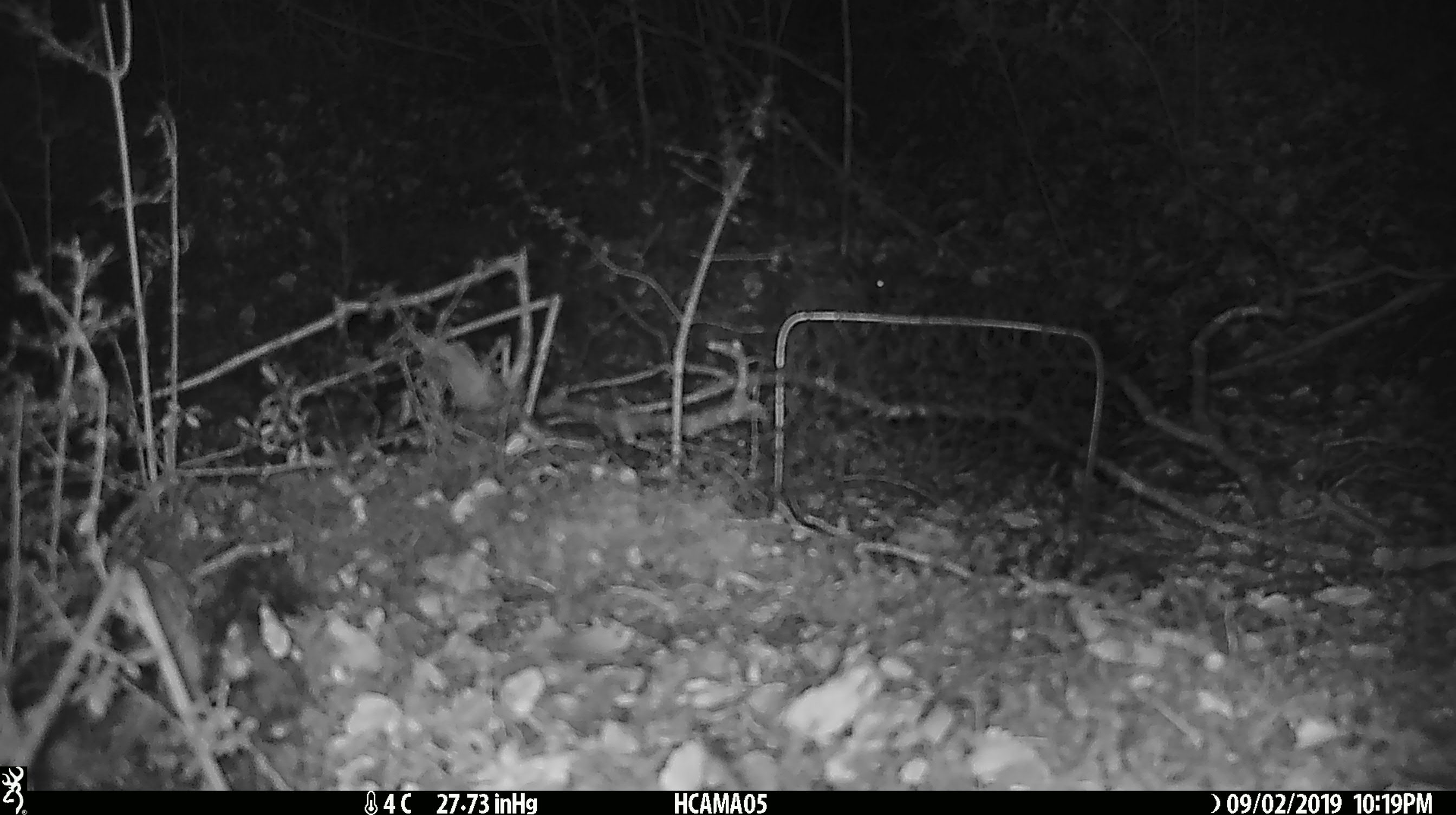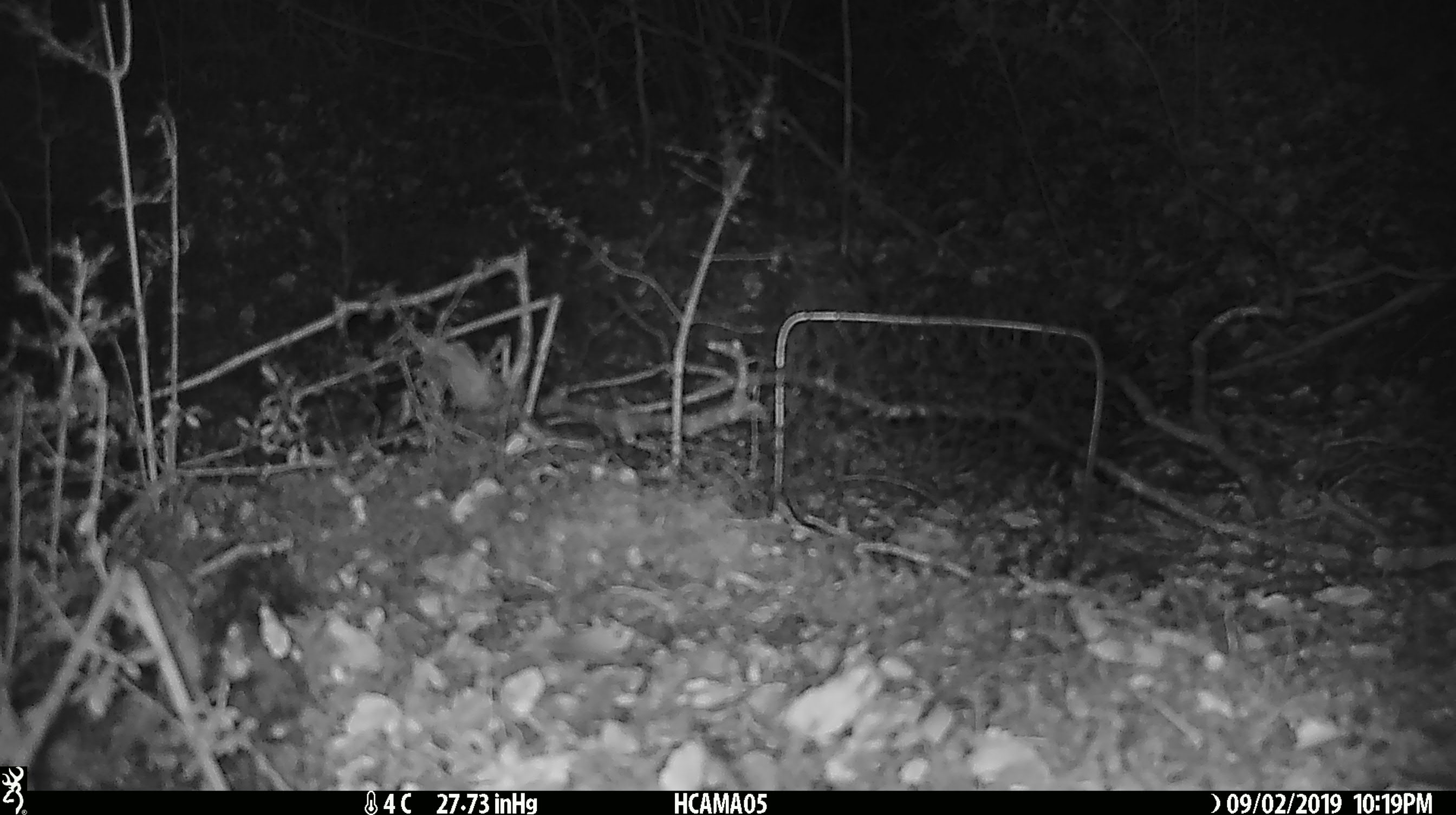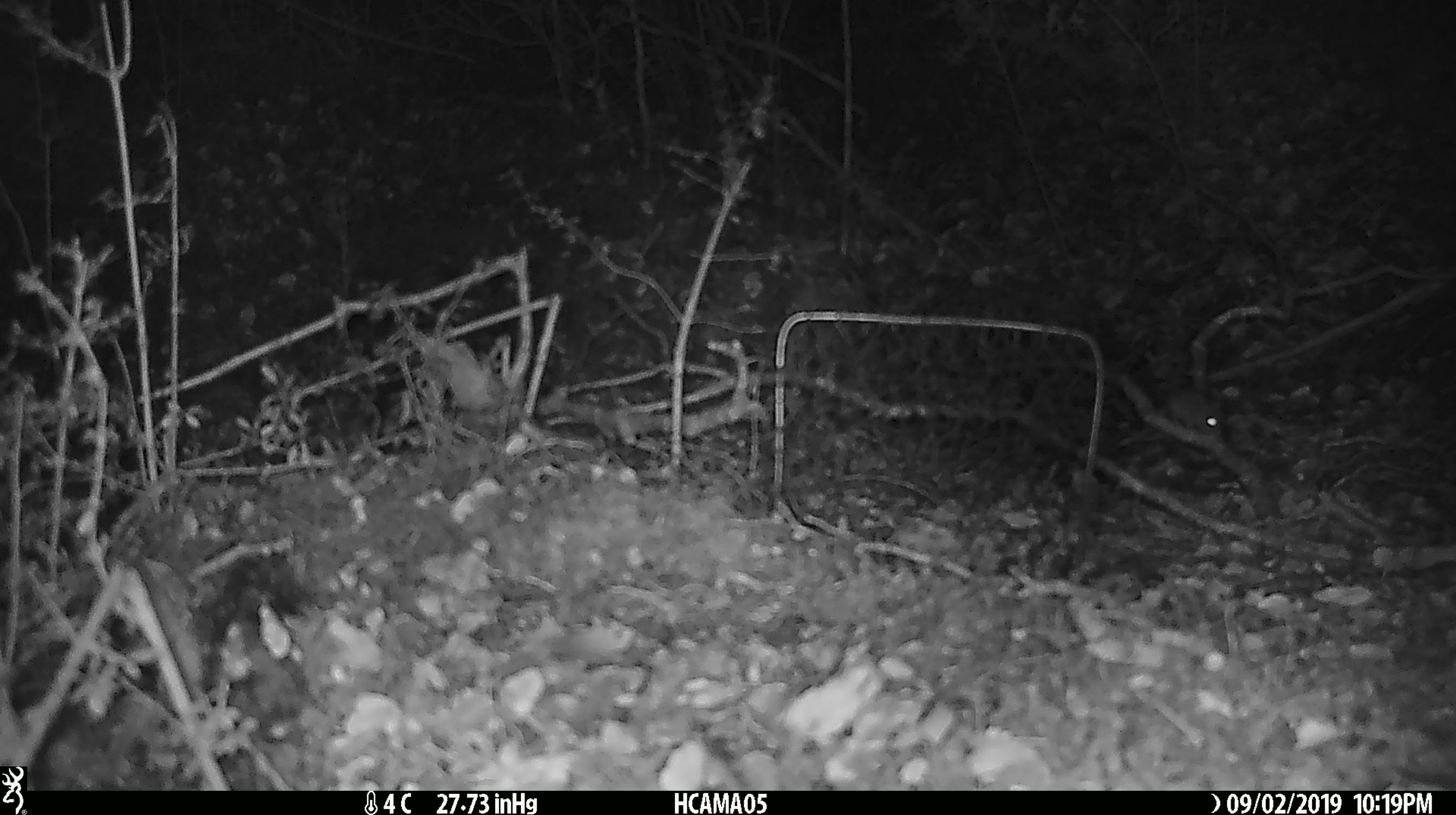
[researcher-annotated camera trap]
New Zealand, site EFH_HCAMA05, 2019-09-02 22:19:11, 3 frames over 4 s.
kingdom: Animalia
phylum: Chordata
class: Mammalia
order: Rodentia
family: Muridae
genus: Mus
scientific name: Mus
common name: mouse